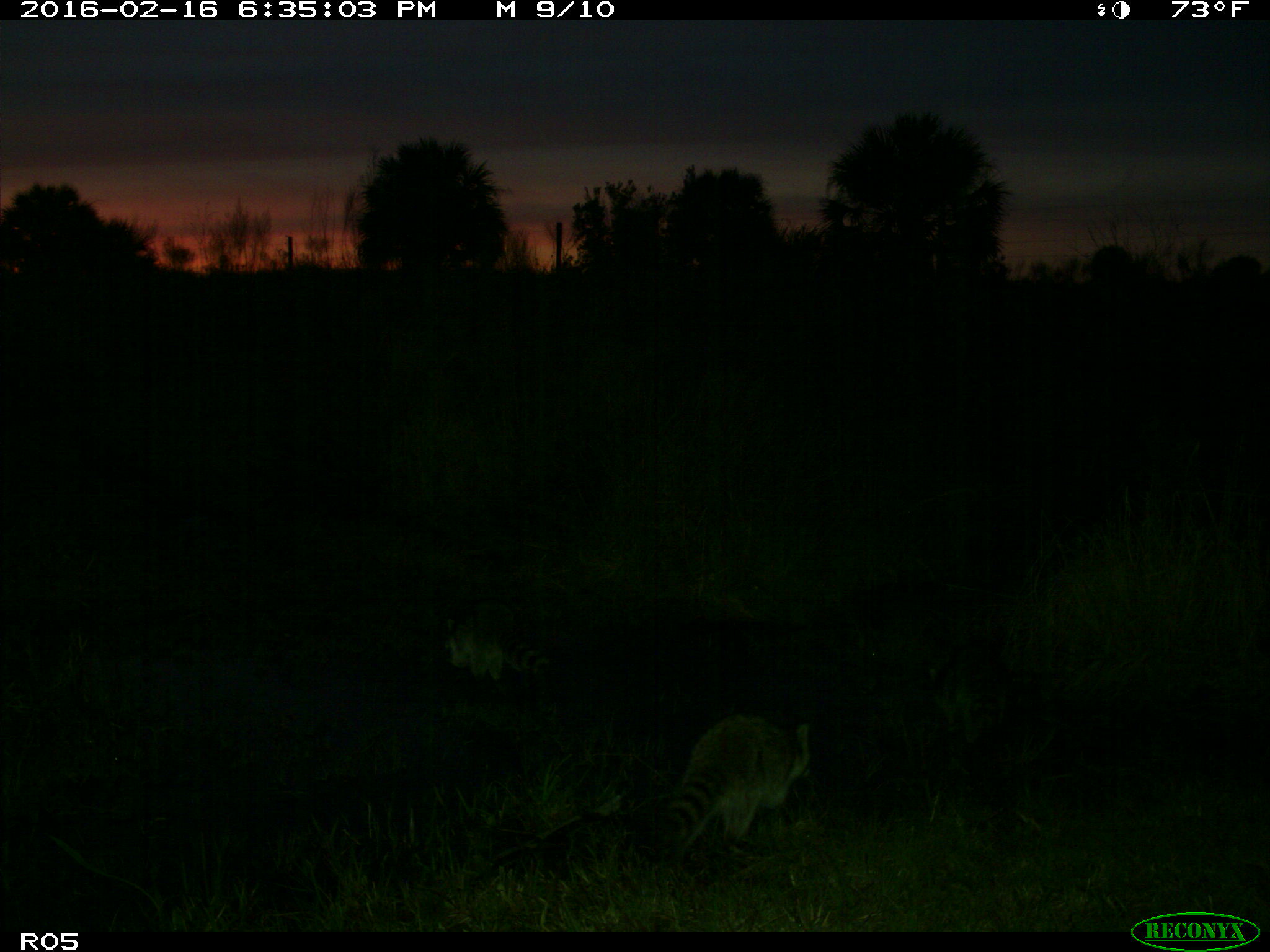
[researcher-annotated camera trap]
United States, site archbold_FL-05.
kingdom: Animalia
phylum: Chordata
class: Mammalia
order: Carnivora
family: Procyonidae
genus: Procyon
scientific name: Procyon lotor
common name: common raccoon